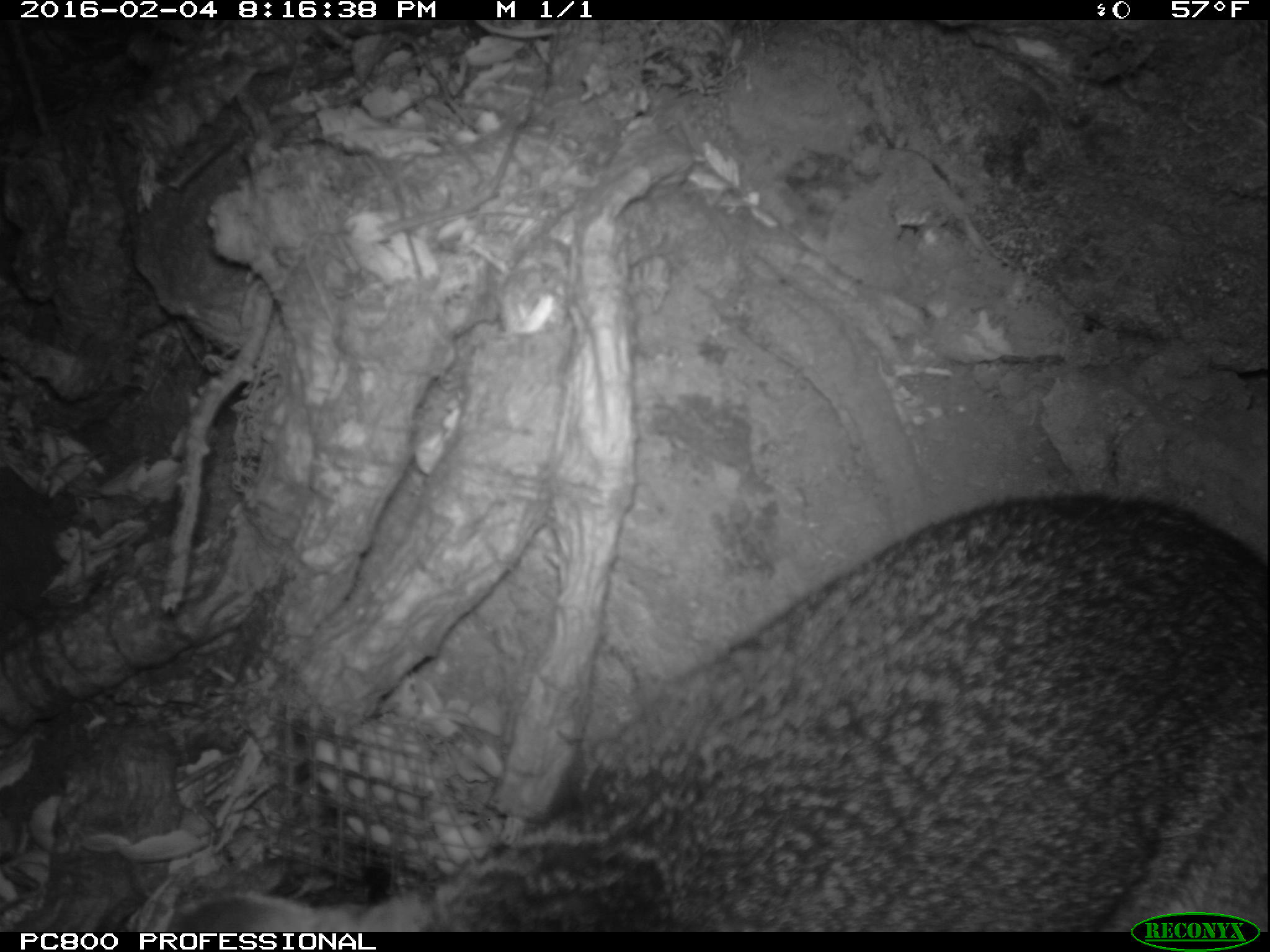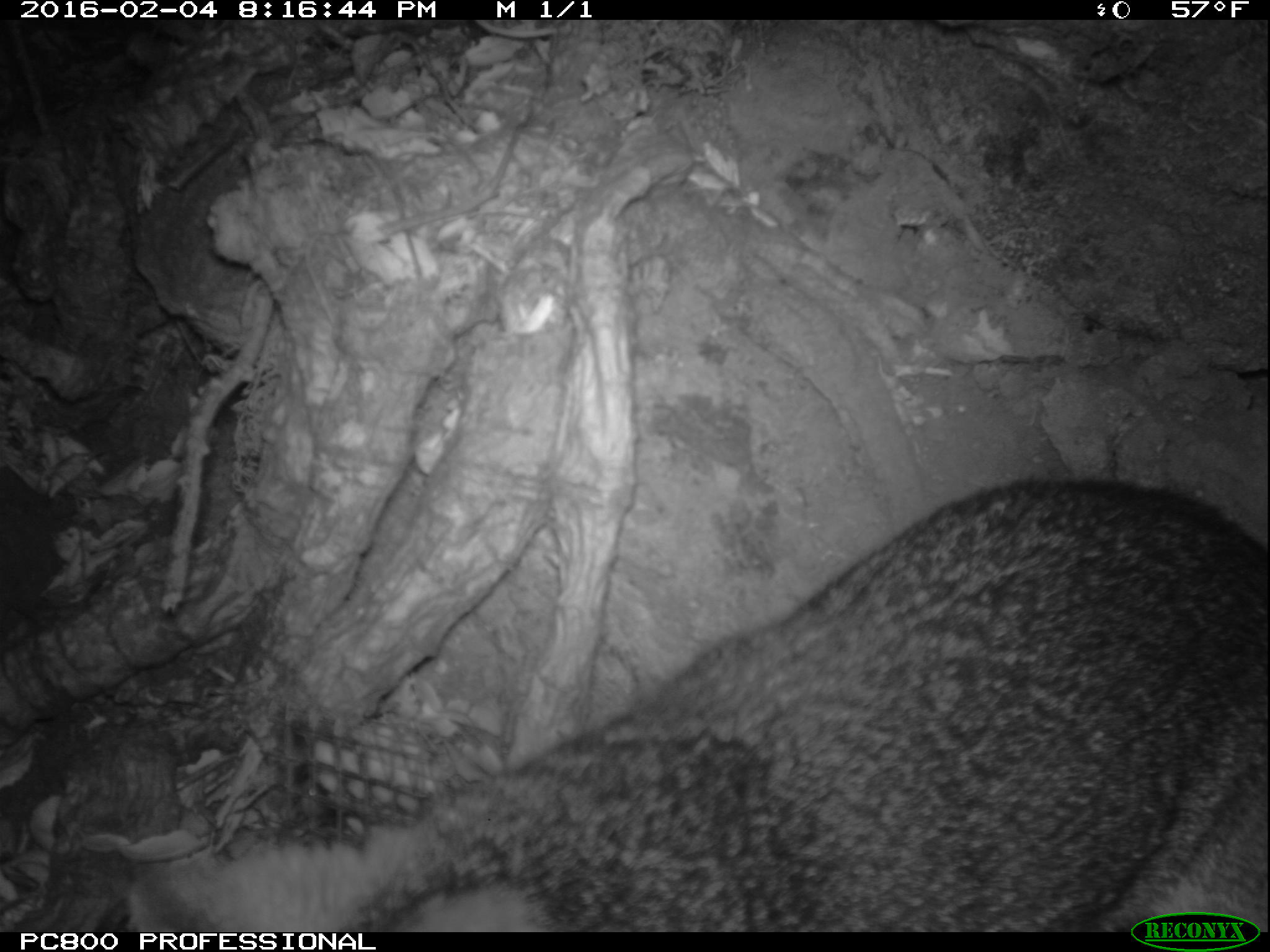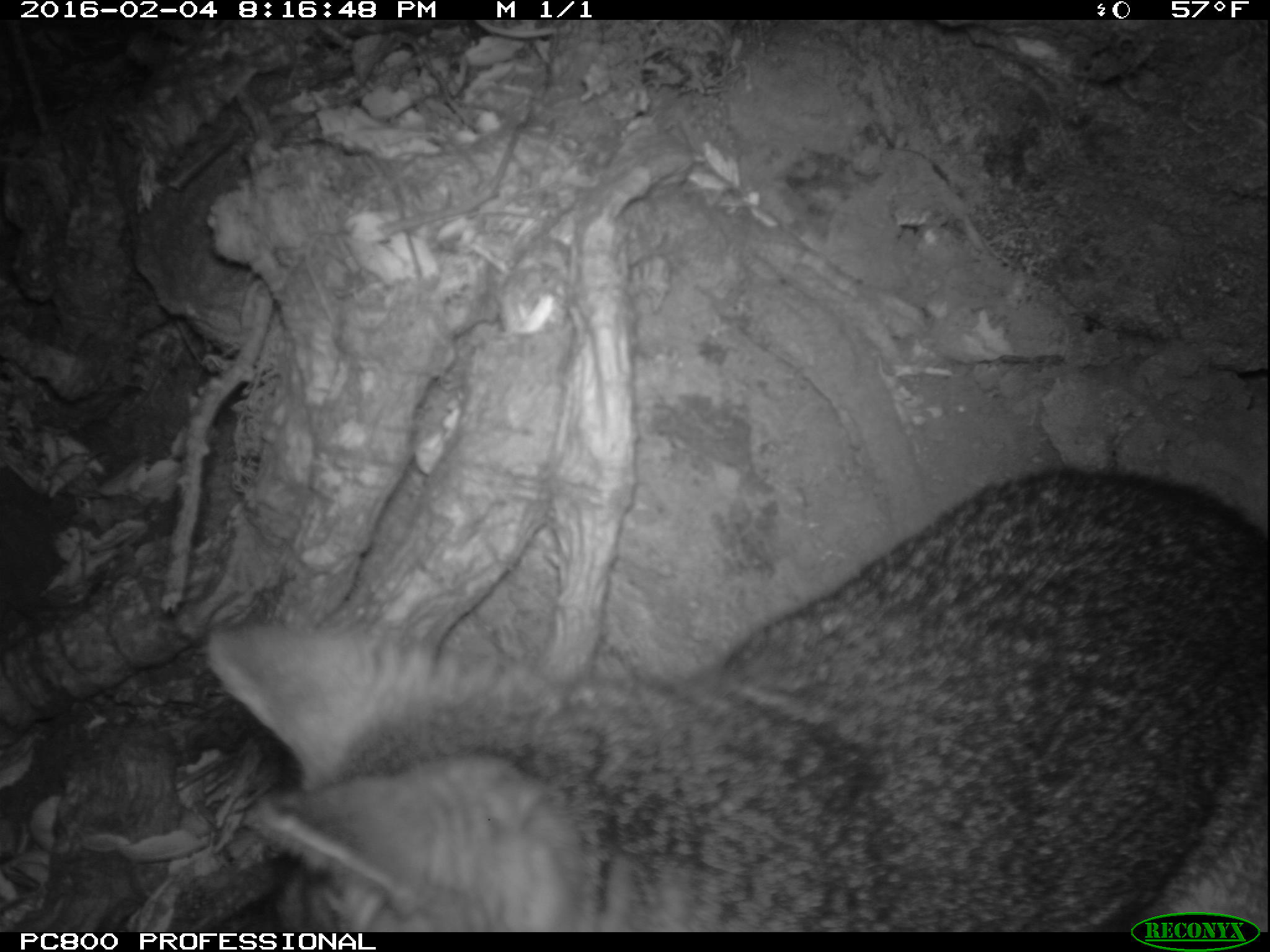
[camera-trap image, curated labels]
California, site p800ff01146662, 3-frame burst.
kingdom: Animalia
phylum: Chordata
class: Mammalia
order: Carnivora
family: Canidae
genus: Urocyon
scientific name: Urocyon littoralis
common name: island fox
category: fox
Fox (island fox) (Urocyon littoralis).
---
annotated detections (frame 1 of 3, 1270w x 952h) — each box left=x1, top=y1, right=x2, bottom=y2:
fox: left=156, top=489, right=1269, bottom=930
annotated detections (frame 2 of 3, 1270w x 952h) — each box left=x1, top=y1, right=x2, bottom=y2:
fox: left=126, top=474, right=1268, bottom=932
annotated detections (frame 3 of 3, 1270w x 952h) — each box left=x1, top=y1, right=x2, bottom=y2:
fox: left=205, top=462, right=1269, bottom=930